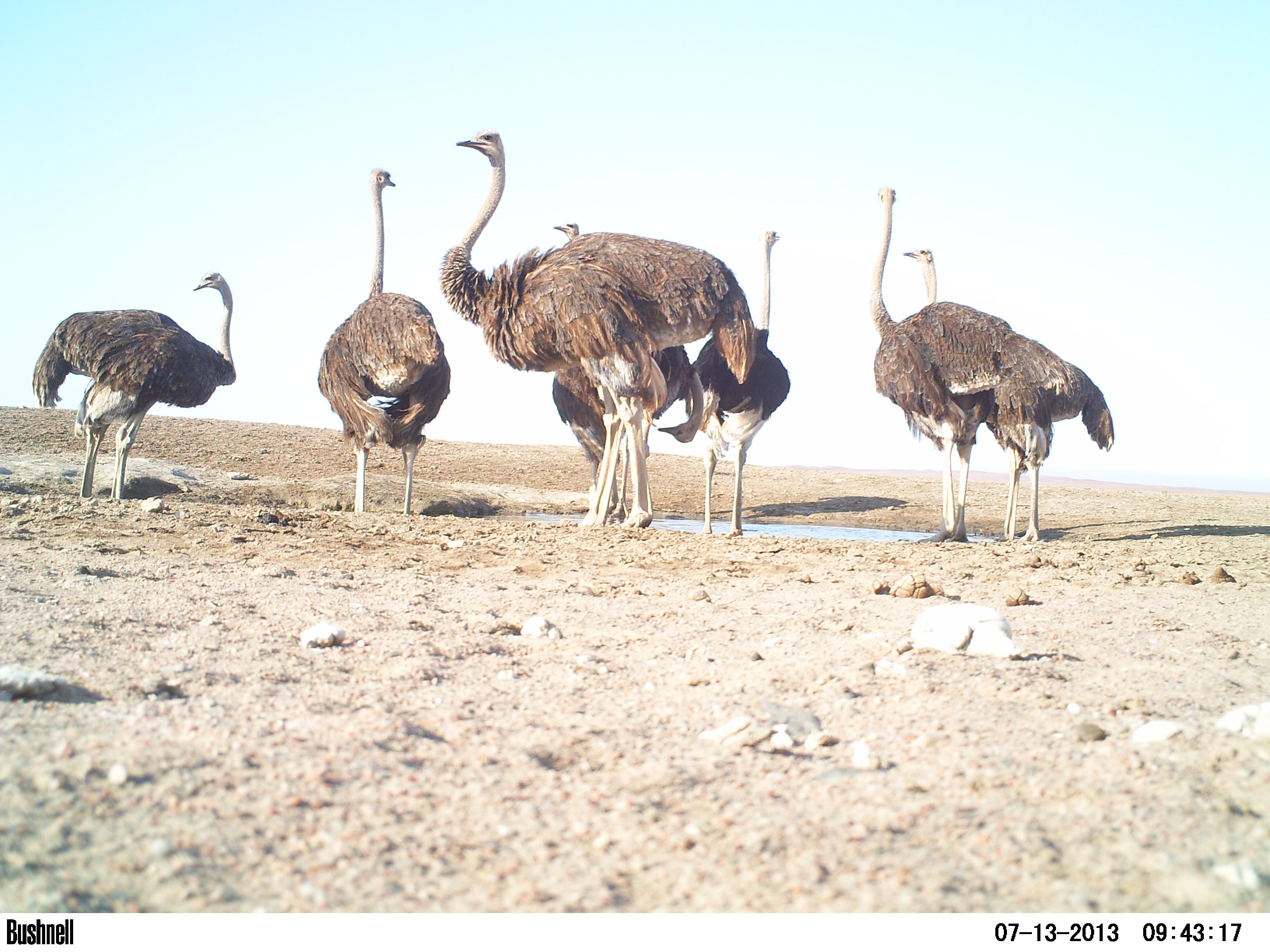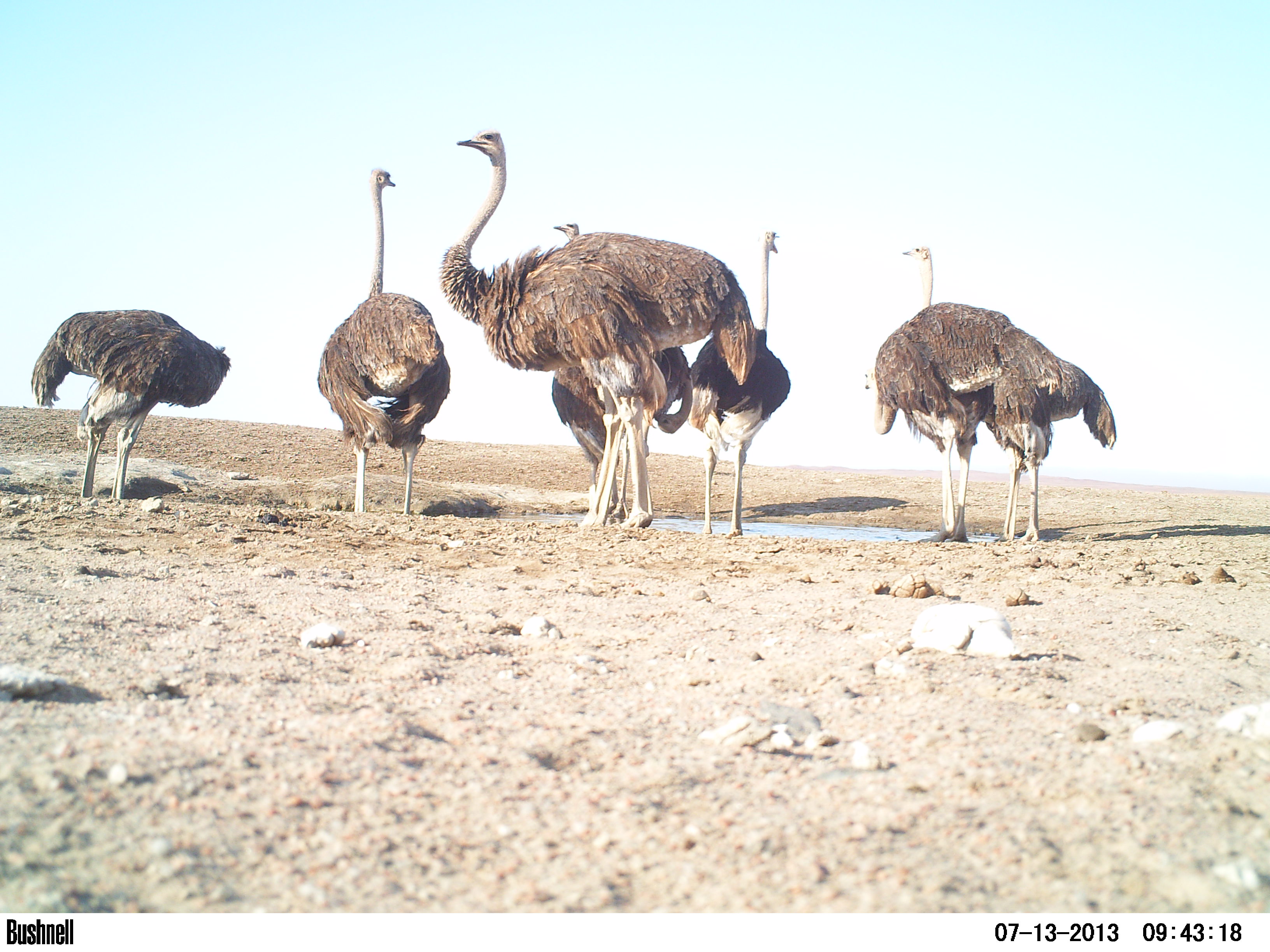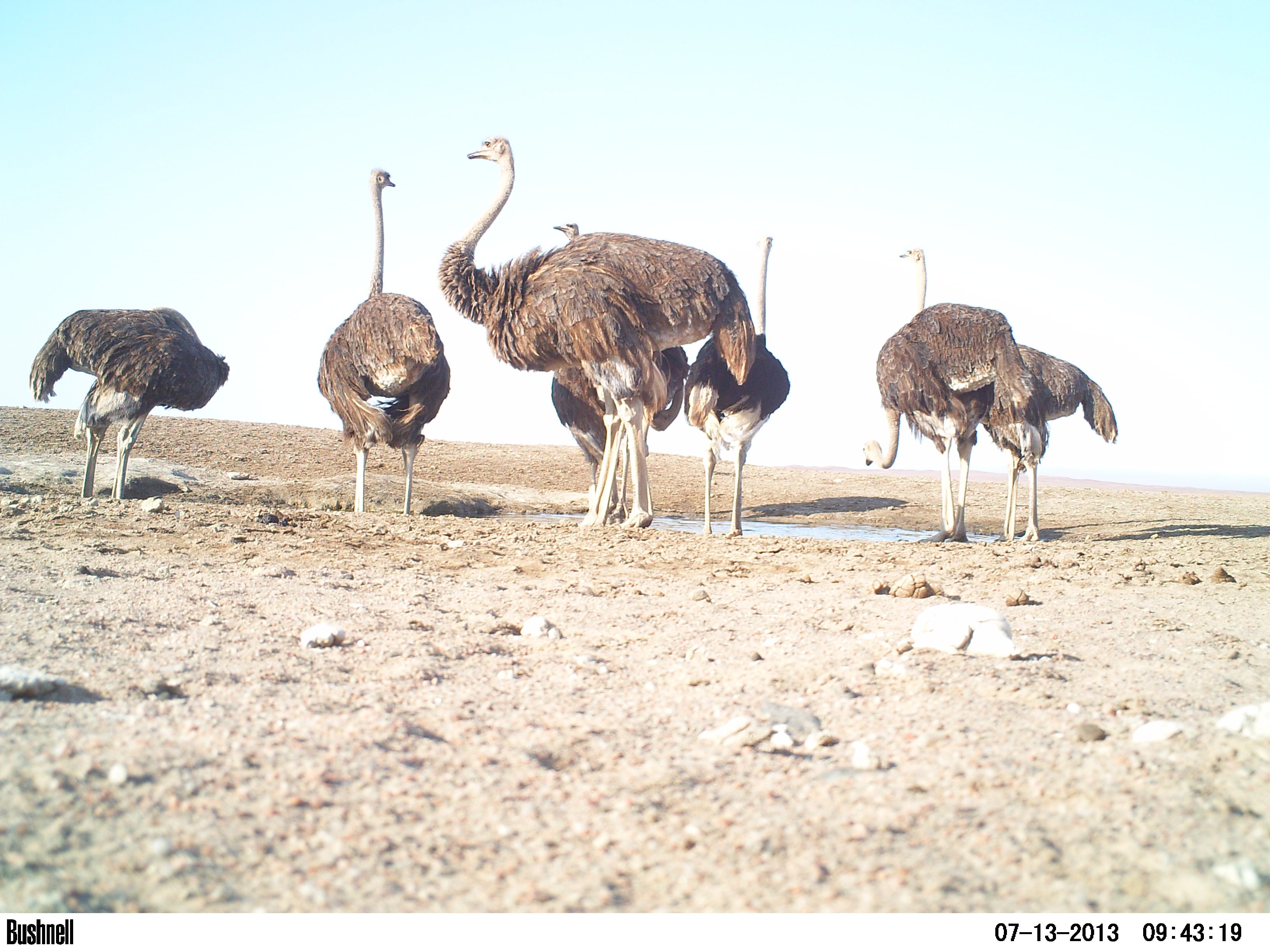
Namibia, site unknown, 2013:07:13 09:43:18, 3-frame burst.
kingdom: Animalia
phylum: Chordata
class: Aves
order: Struthioniformes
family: Struthionidae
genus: Struthio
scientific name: Struthio camelus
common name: common ostrich